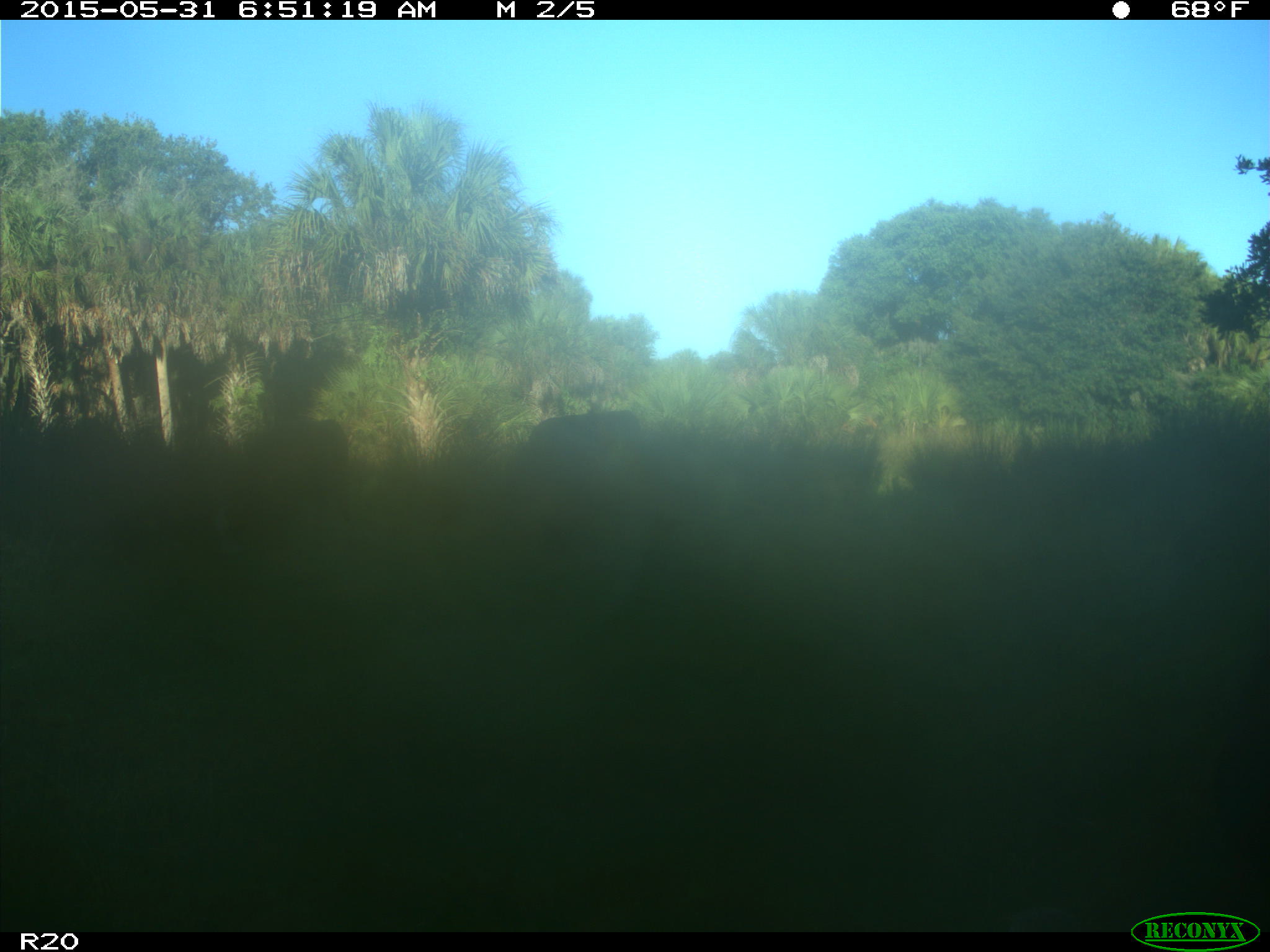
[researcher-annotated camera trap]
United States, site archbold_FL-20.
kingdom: Animalia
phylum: Chordata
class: Mammalia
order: Artiodactyla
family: Bovidae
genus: Bos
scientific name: Bos taurus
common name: domestic cow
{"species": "Bos taurus (domestic cow)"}